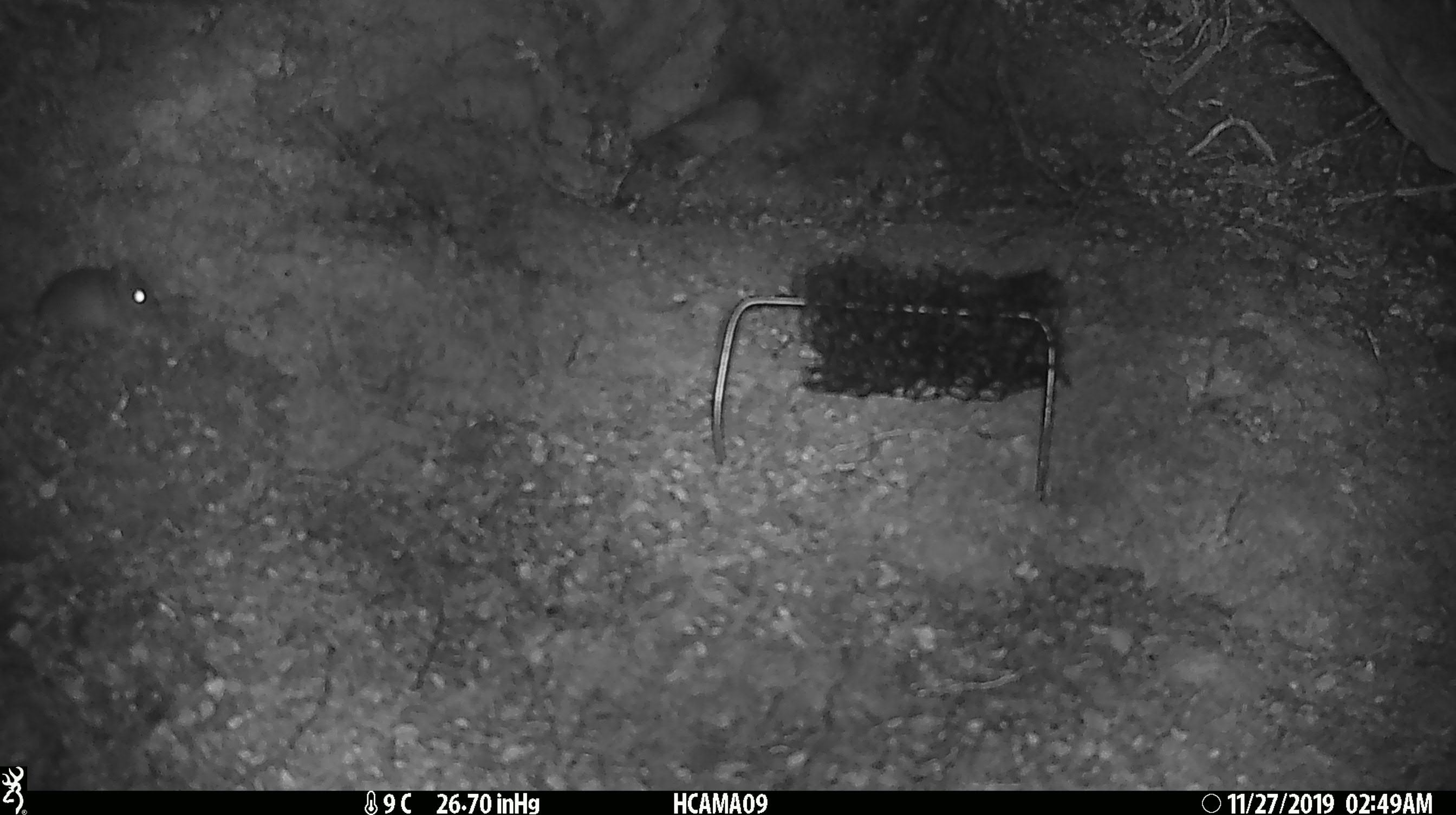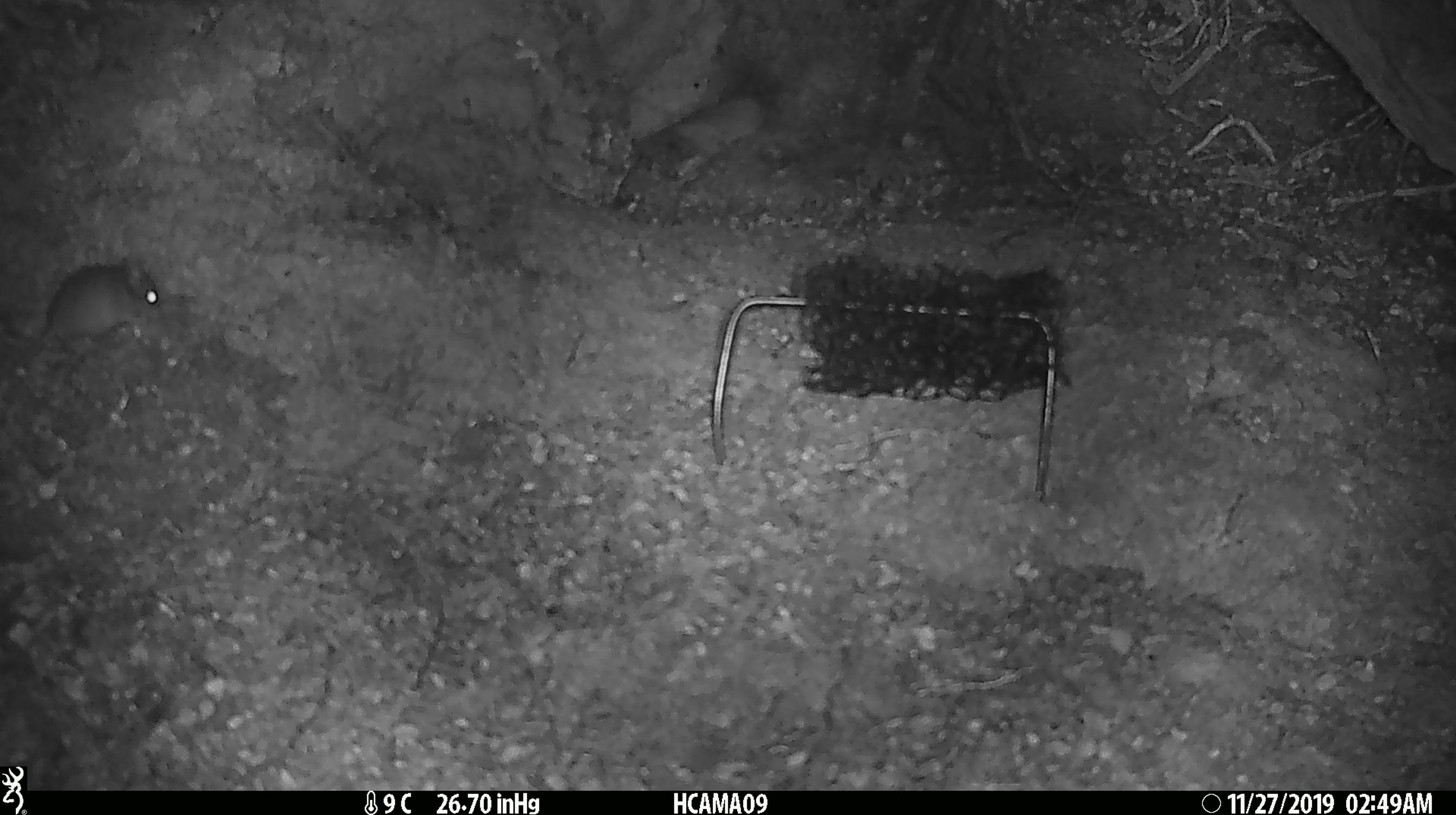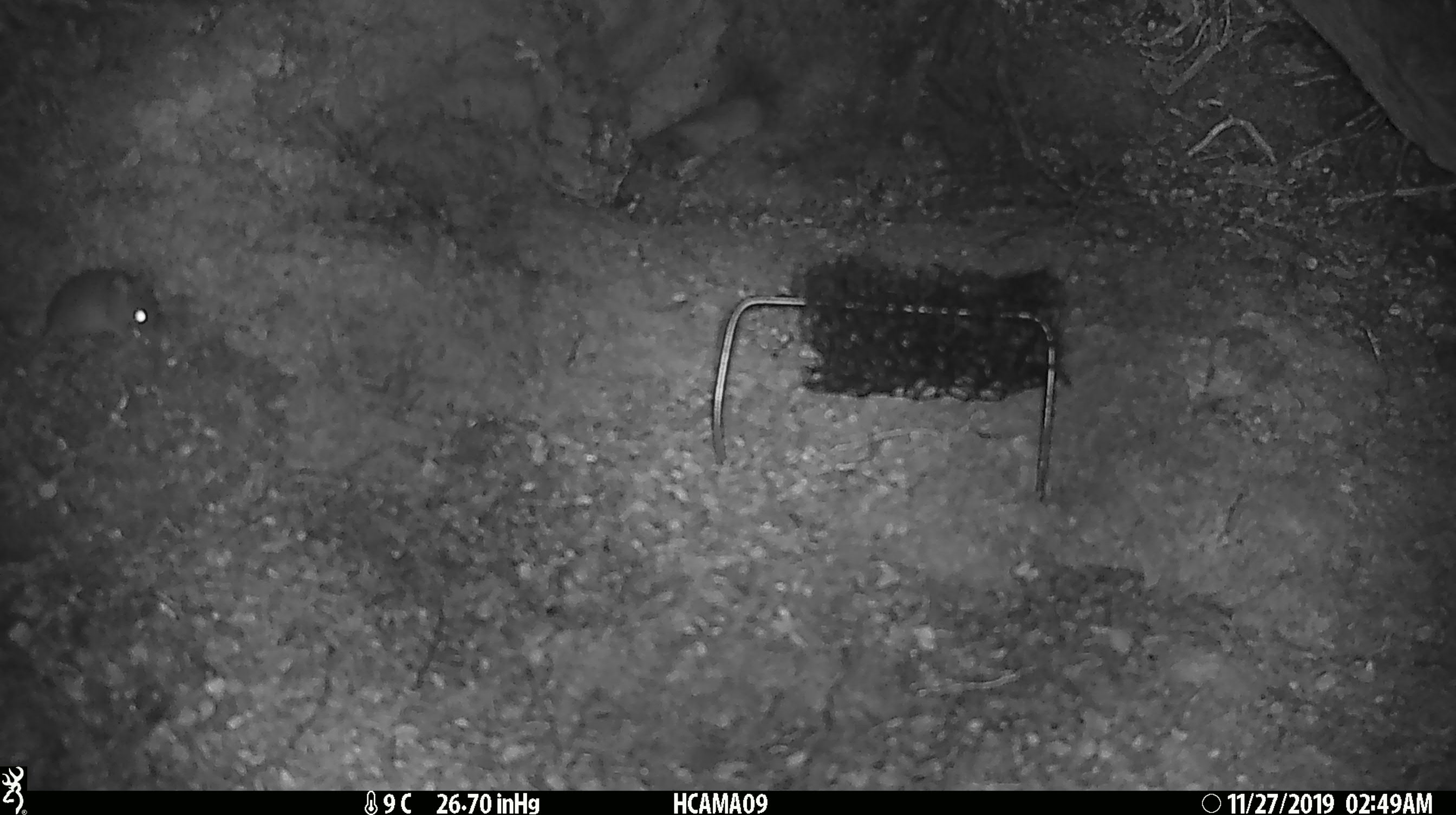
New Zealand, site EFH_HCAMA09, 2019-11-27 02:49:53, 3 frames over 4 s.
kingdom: Animalia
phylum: Chordata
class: Mammalia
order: Rodentia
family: Muridae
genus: Mus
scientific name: Mus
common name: mouse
Mouse (Mus).